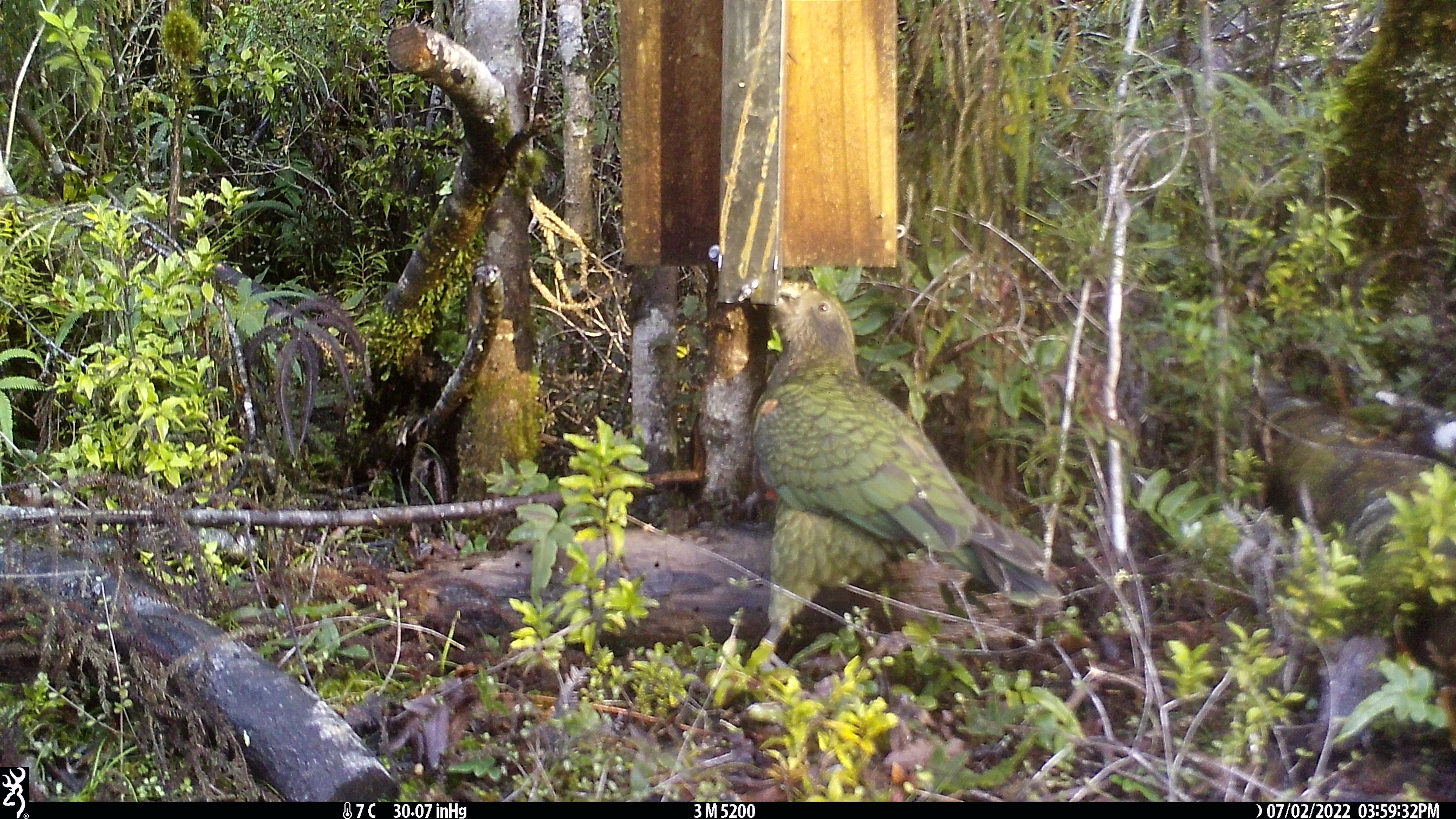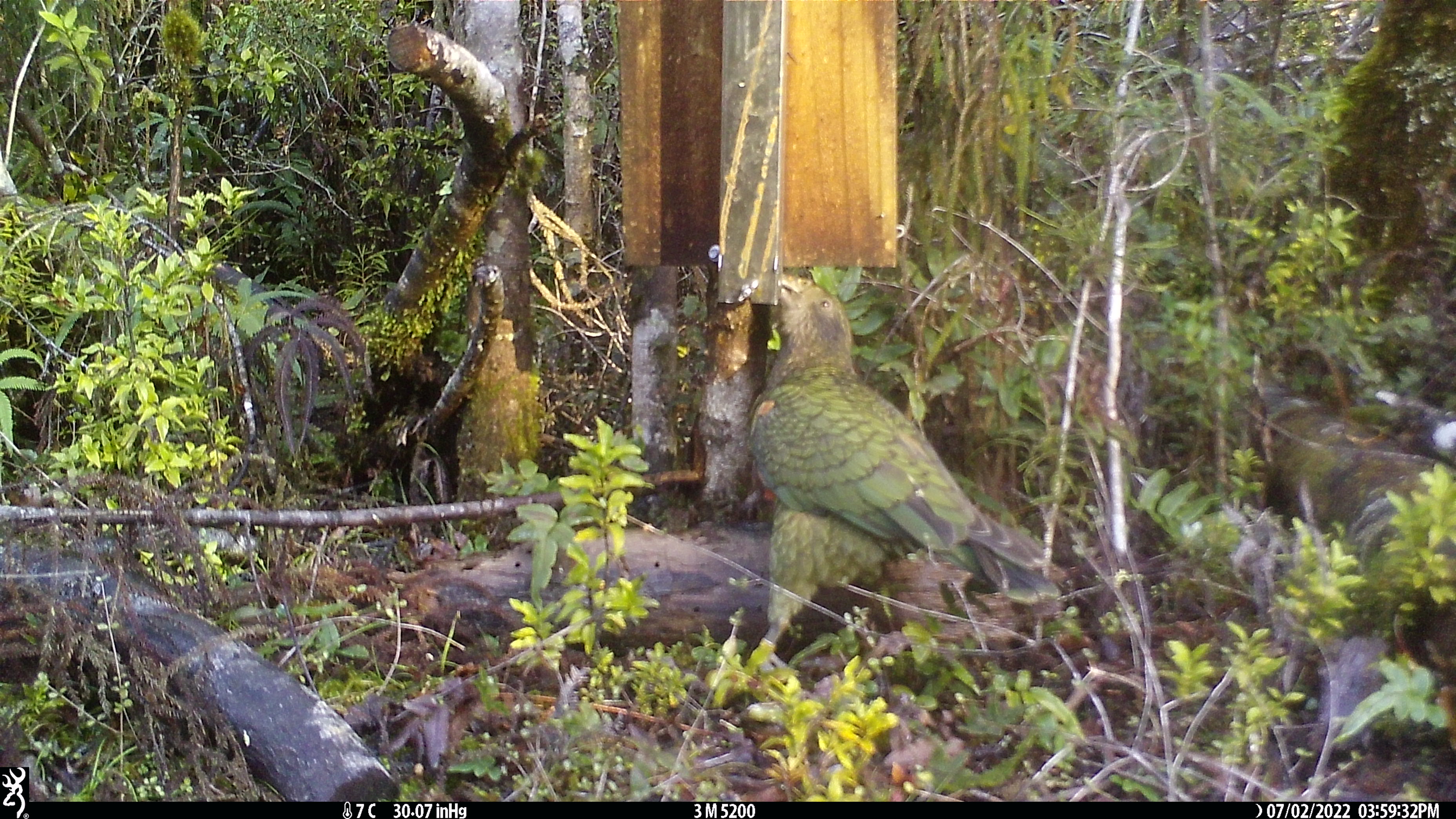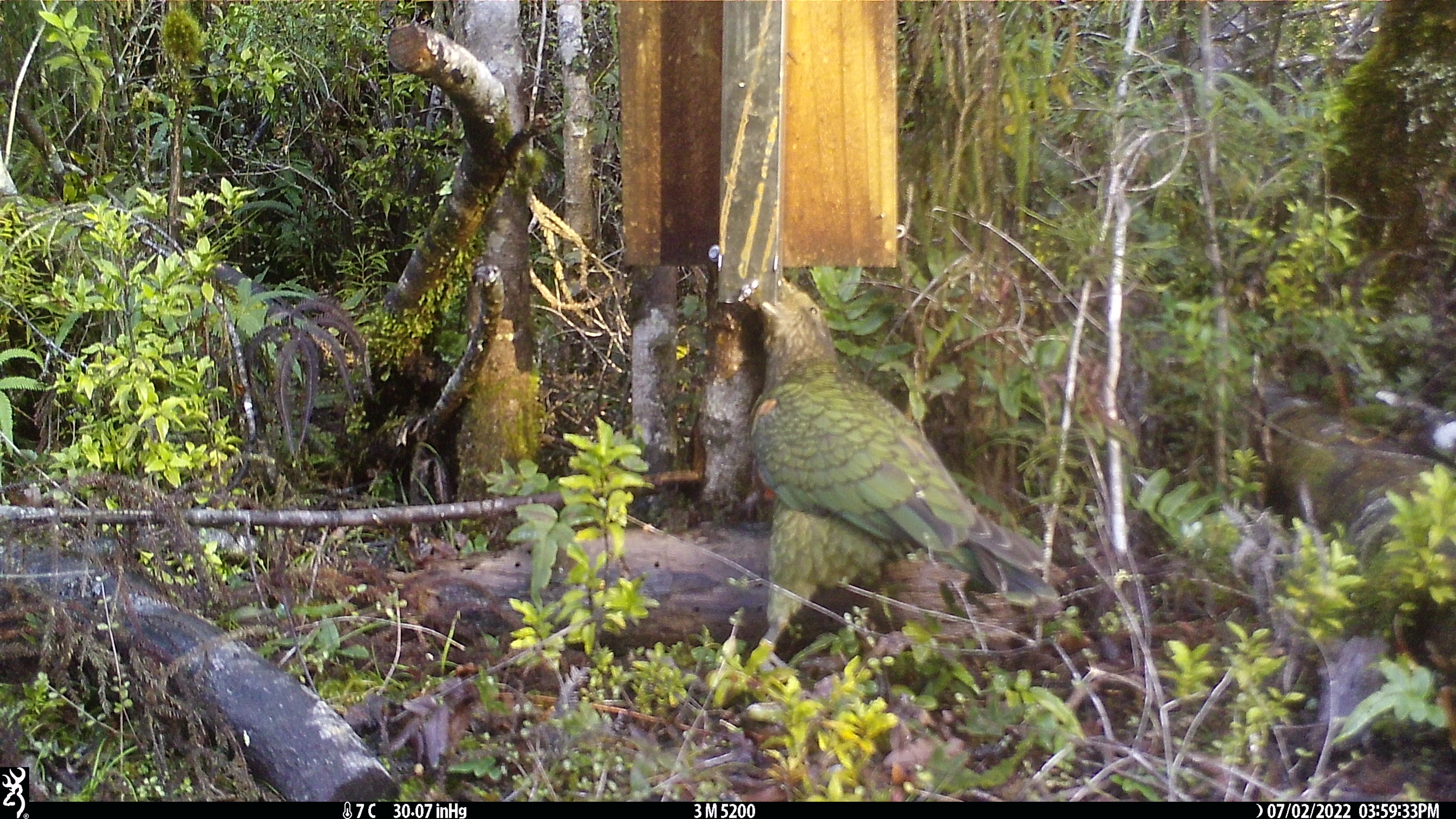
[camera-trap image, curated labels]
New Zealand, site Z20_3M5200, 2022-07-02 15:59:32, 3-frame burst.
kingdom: Animalia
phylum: Chordata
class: Aves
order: Psittaciformes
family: Strigopidae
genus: Nestor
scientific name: Nestor notabilis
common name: kea